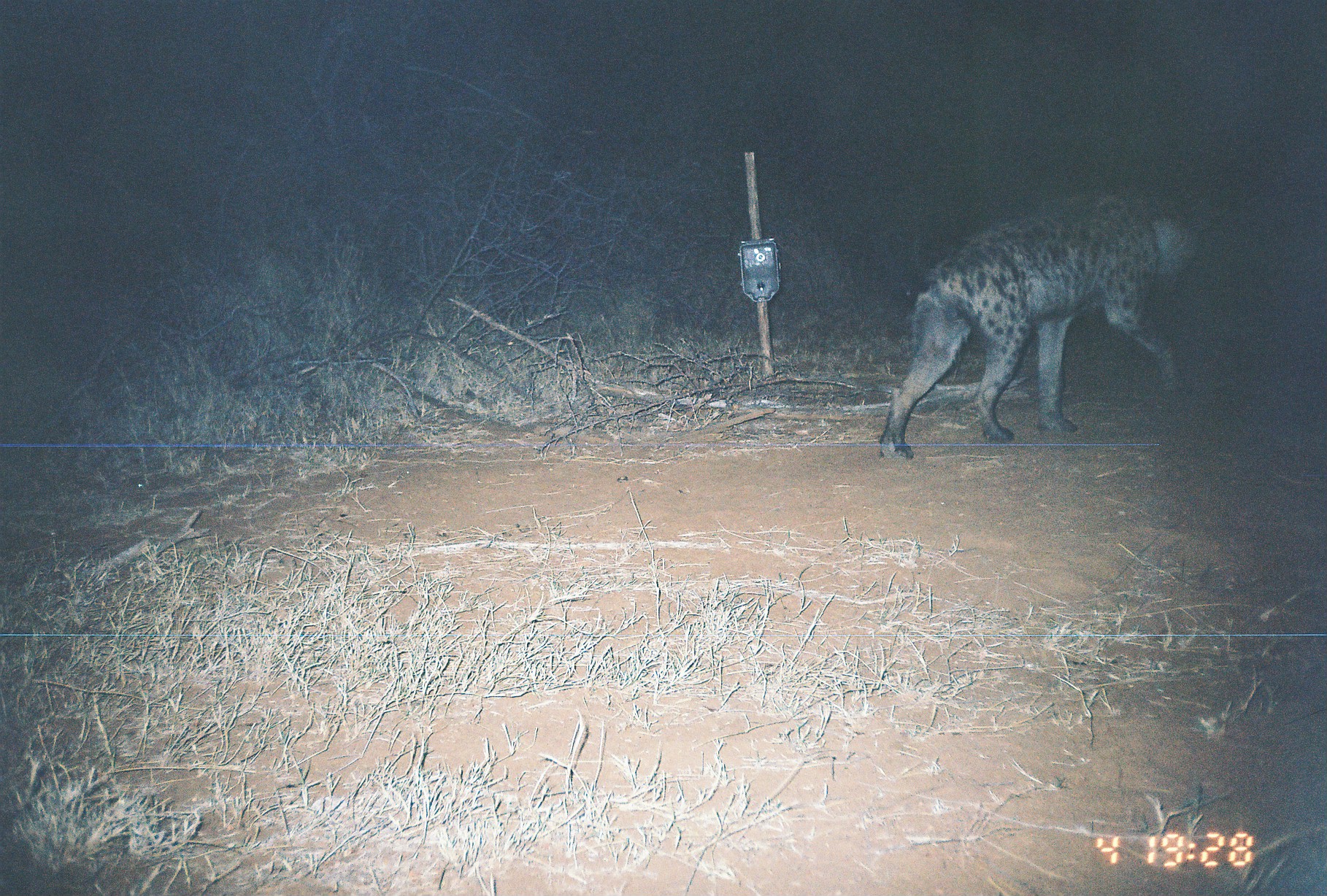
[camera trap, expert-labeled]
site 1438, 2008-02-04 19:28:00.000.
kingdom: Animalia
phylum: Chordata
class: Mammalia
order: Carnivora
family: Hyaenidae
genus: Crocuta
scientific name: Crocuta crocuta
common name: spotted hyena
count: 1